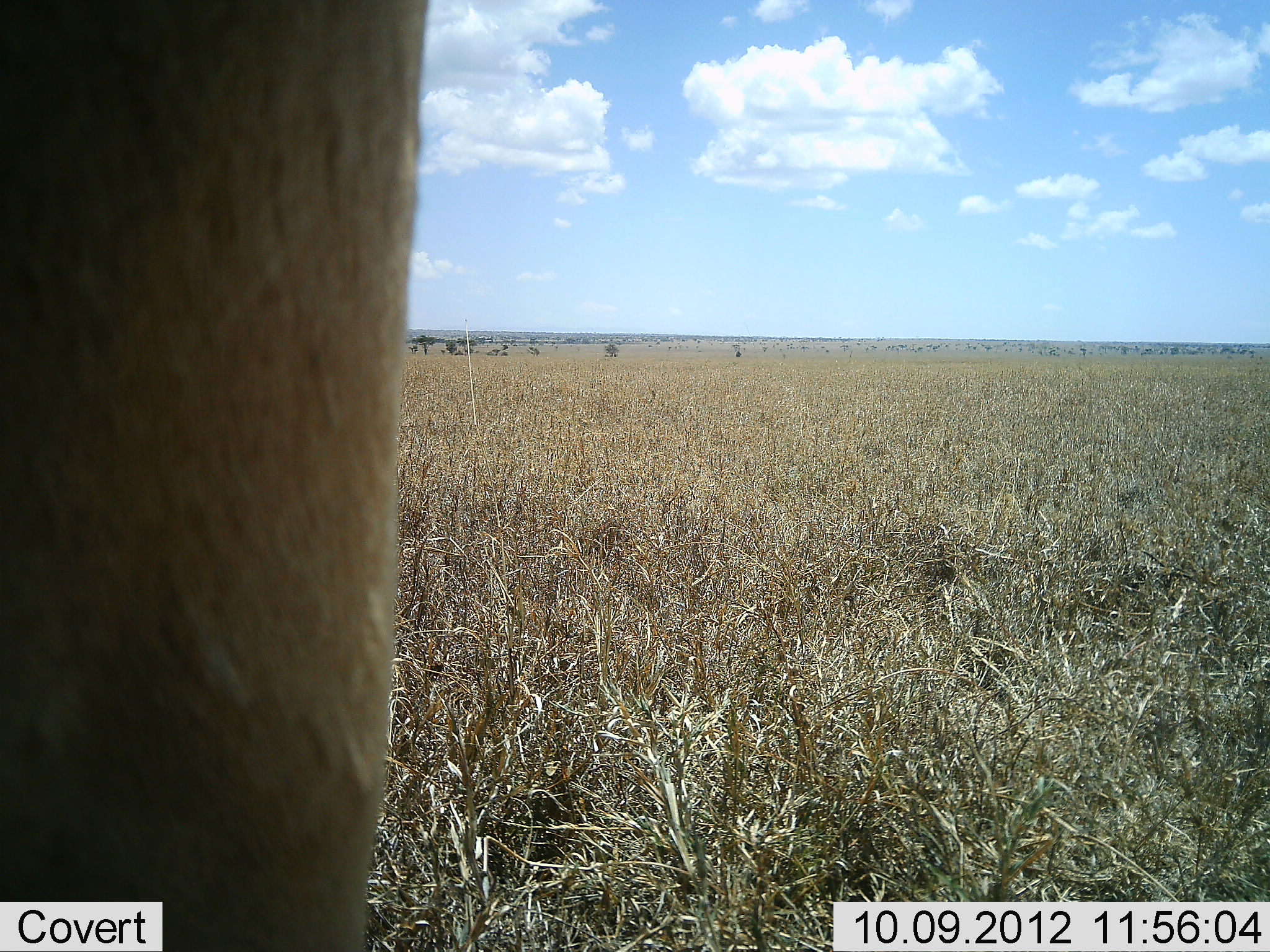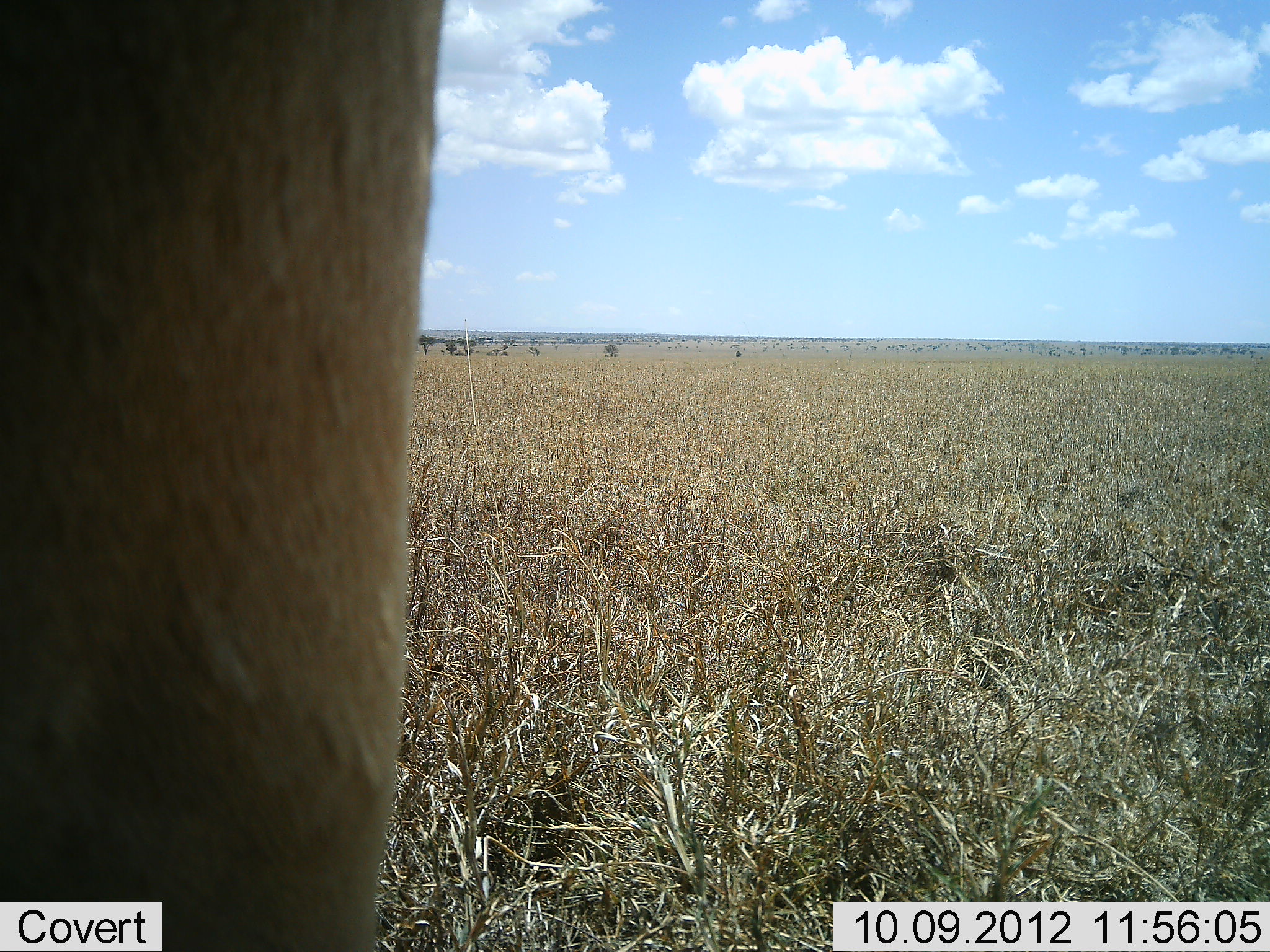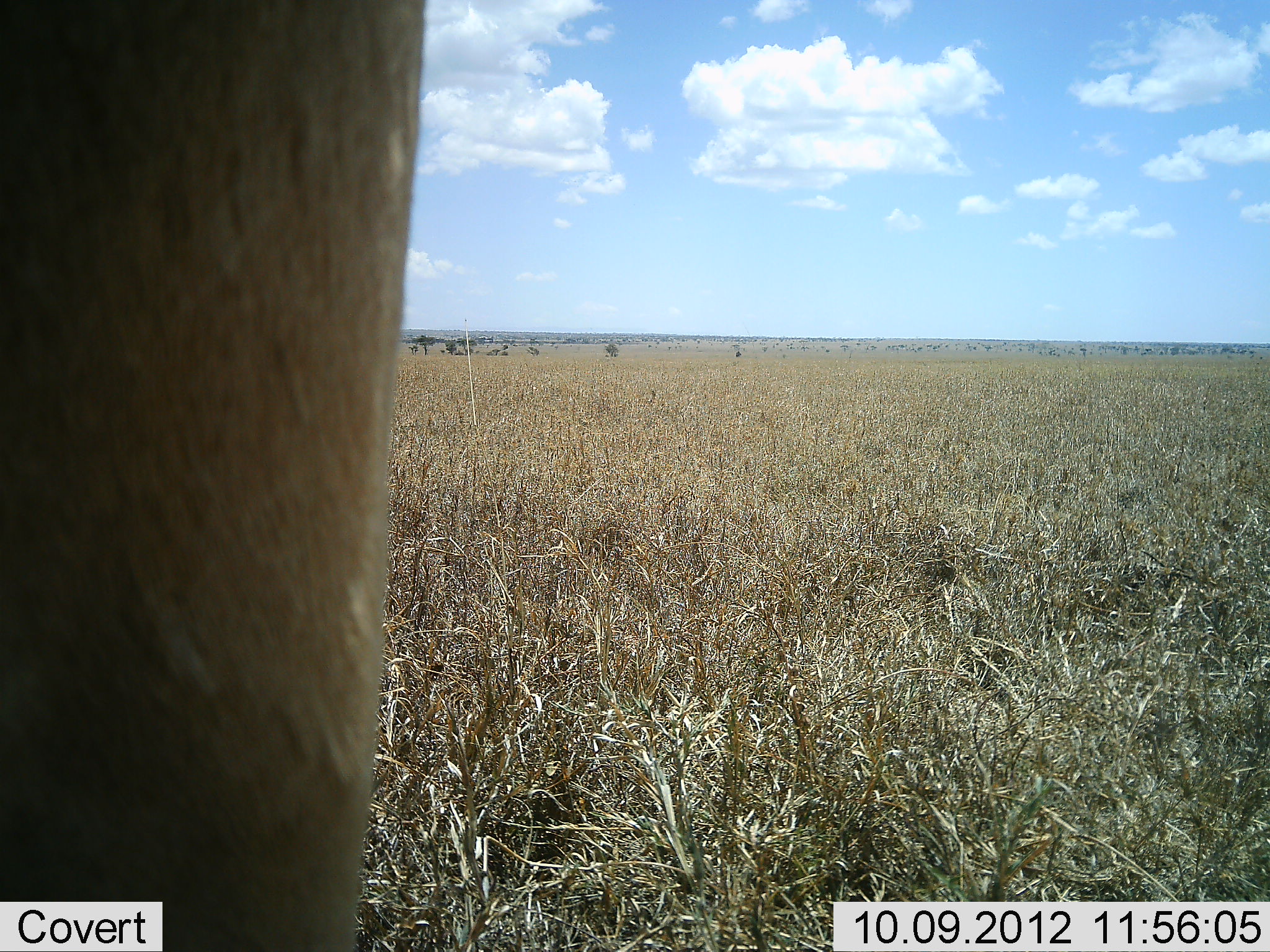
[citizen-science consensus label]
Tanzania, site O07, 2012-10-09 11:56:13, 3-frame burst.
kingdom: Animalia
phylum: Chordata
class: Mammalia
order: Artiodactyla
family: Bovidae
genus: Alcelaphus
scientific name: Alcelaphus buselaphus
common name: hartebeest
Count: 1.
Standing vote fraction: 100%.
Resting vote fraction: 0%.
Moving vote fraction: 0%.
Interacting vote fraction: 0%.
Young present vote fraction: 0%.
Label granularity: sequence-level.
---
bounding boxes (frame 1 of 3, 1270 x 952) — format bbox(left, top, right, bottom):
animal: bbox(0, 1, 430, 951)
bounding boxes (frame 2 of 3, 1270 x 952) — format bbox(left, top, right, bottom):
animal: bbox(1, 0, 442, 951)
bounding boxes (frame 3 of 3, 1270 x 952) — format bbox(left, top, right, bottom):
animal: bbox(1, 1, 429, 952)